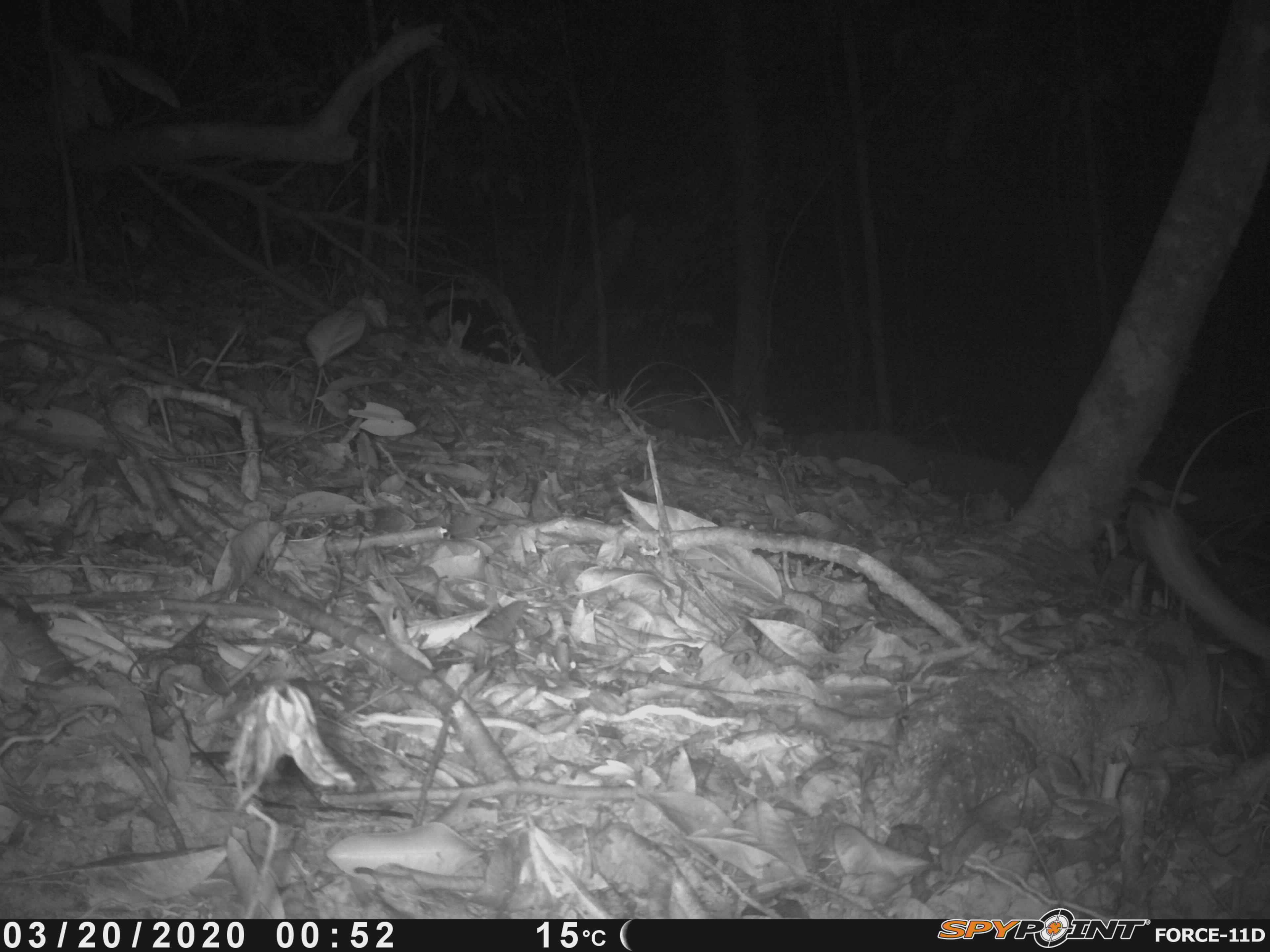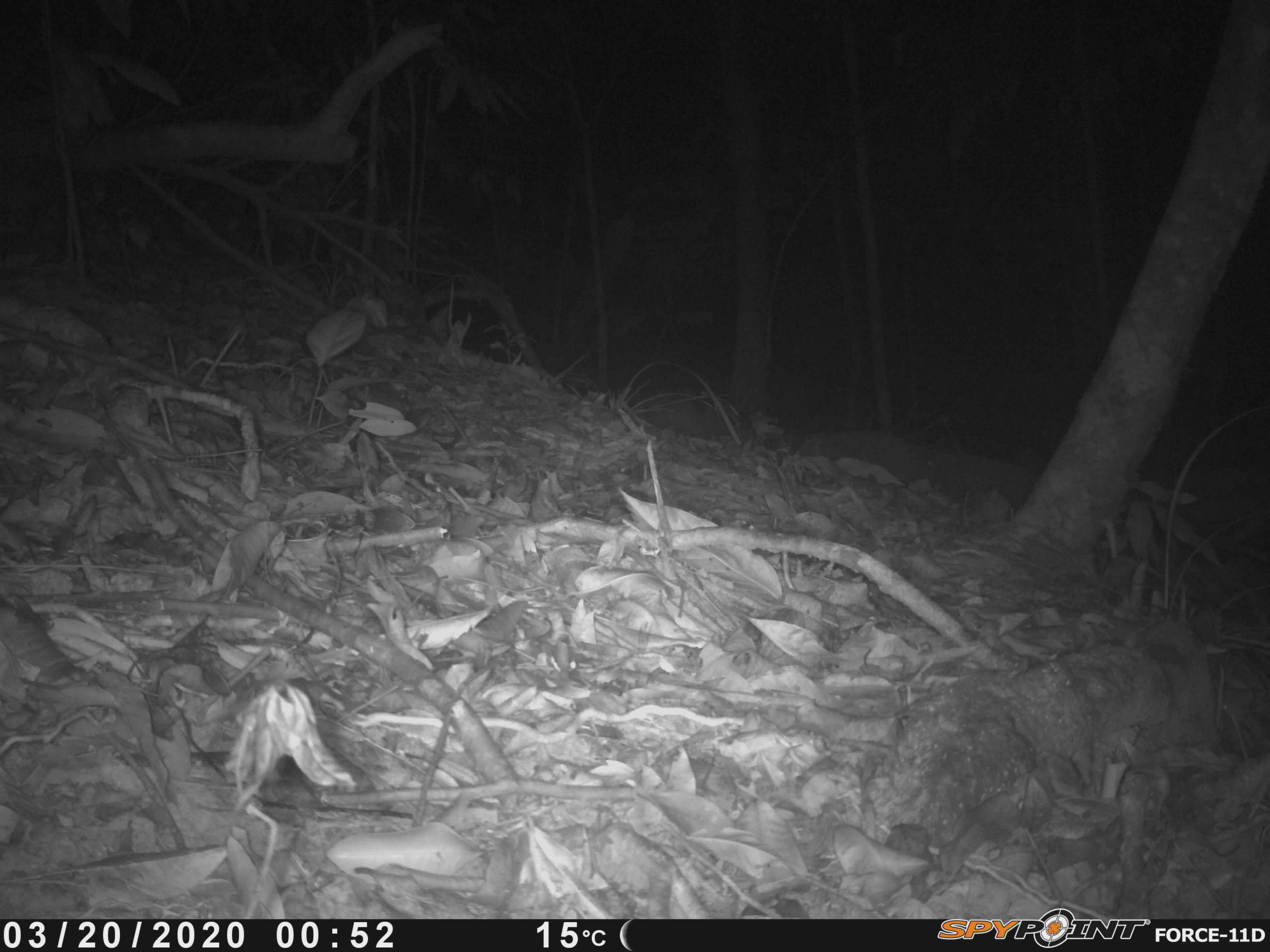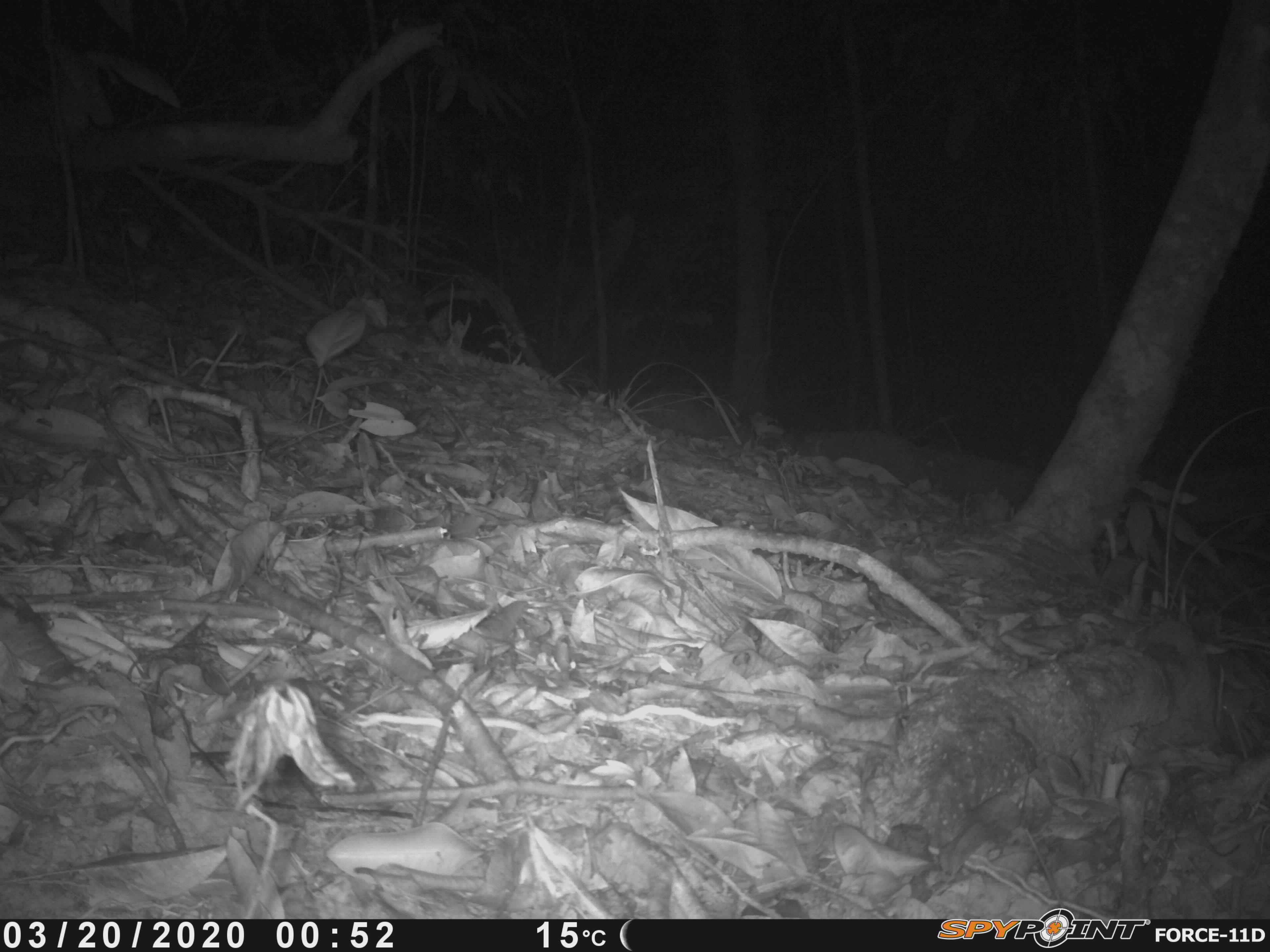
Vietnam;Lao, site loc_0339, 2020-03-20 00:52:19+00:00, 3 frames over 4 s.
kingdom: Animalia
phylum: Chordata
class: Mammalia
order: Carnivora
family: Mustelidae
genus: Melogale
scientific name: Melogale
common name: ferret badger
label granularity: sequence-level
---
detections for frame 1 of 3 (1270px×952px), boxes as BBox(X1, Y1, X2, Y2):
ferret badger: BBox(1133, 499, 1270, 656)